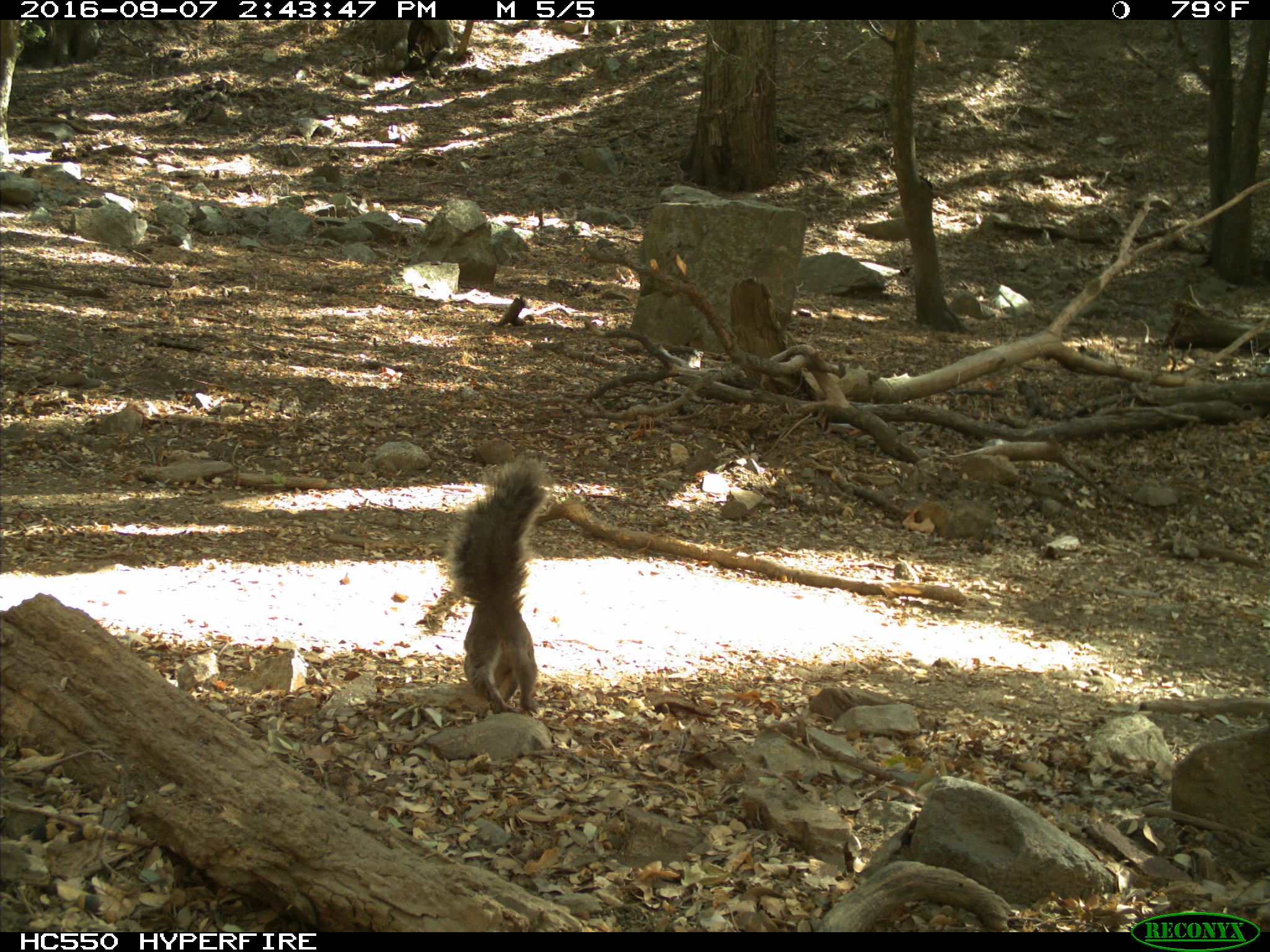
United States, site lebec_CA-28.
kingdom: Animalia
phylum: Chordata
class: Mammalia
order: Rodentia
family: Sciuridae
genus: Sciurus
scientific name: Sciurus carolinensis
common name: eastern gray squirrel